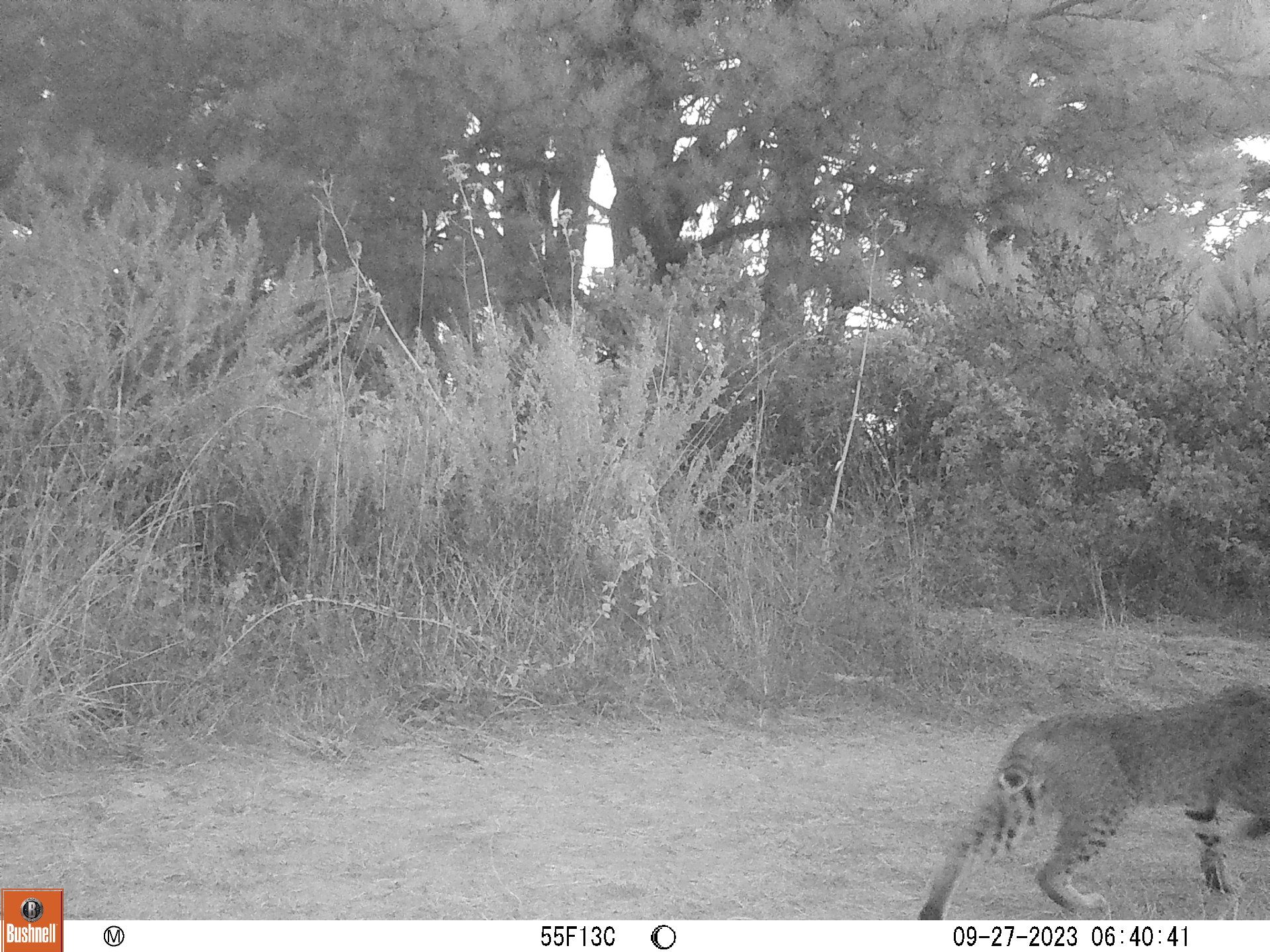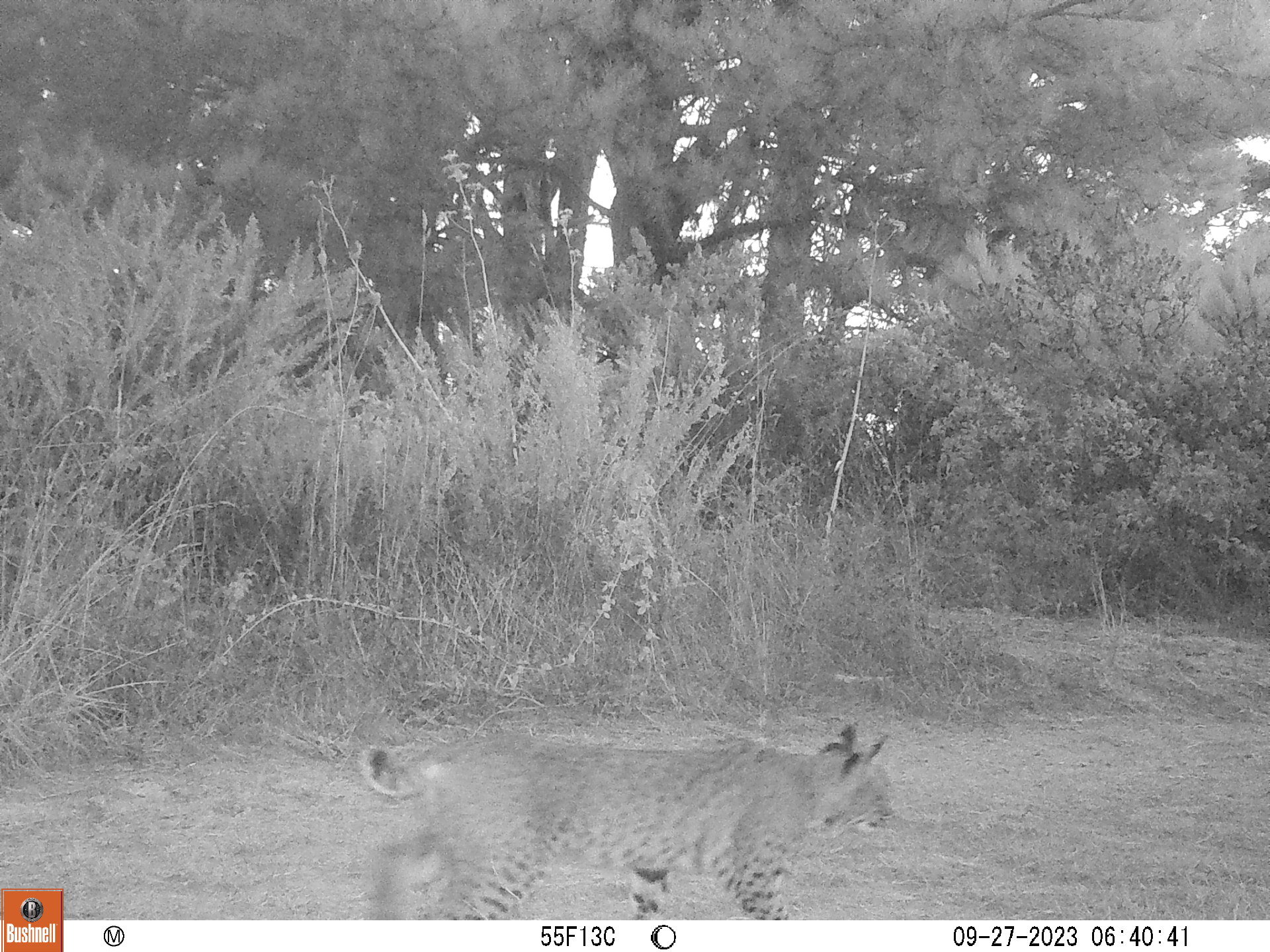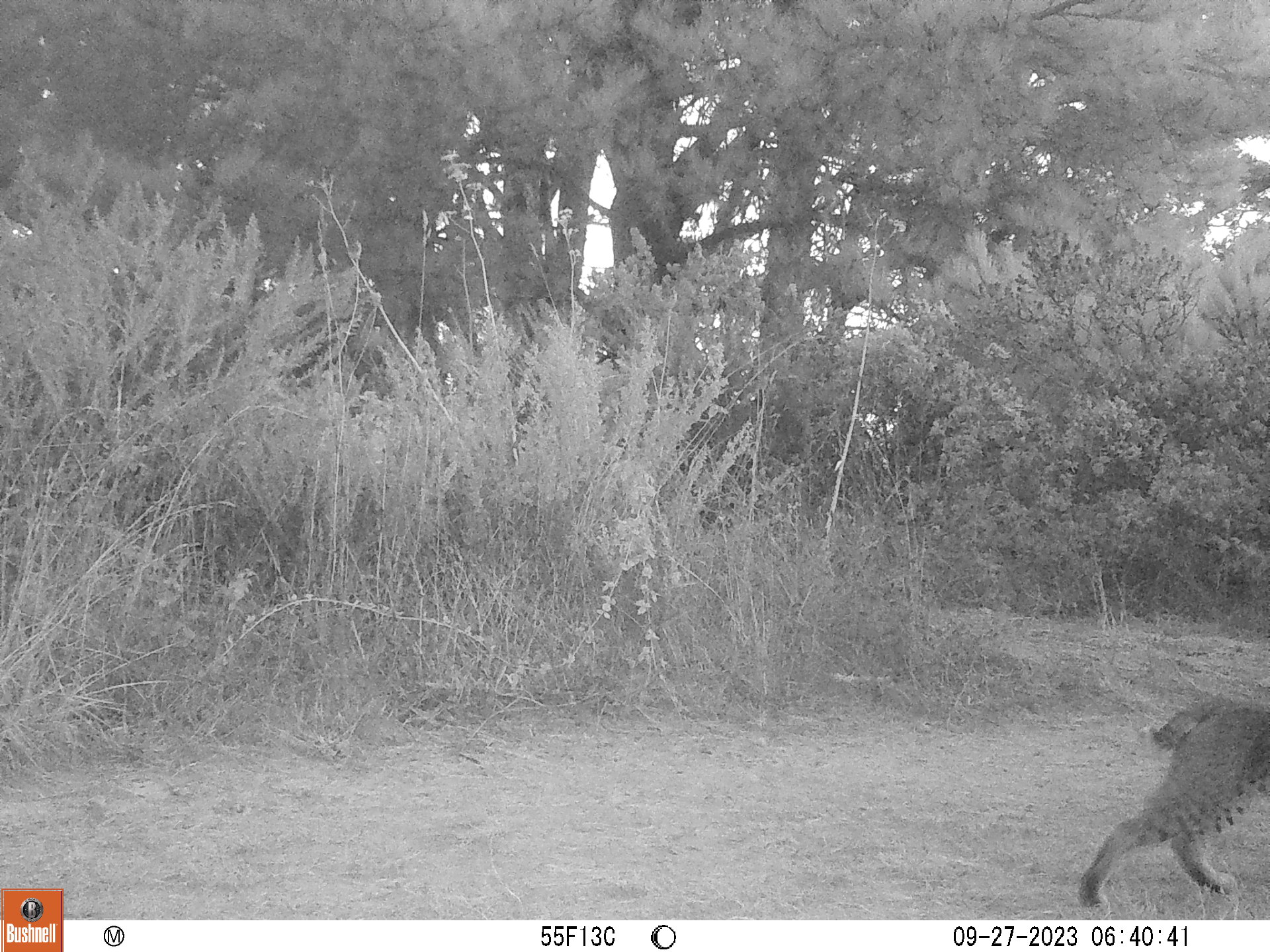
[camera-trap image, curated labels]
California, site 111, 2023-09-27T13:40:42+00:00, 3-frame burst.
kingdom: Animalia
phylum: Chordata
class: Mammalia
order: Carnivora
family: Felidae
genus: Lynx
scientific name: Lynx rufus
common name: bobcat